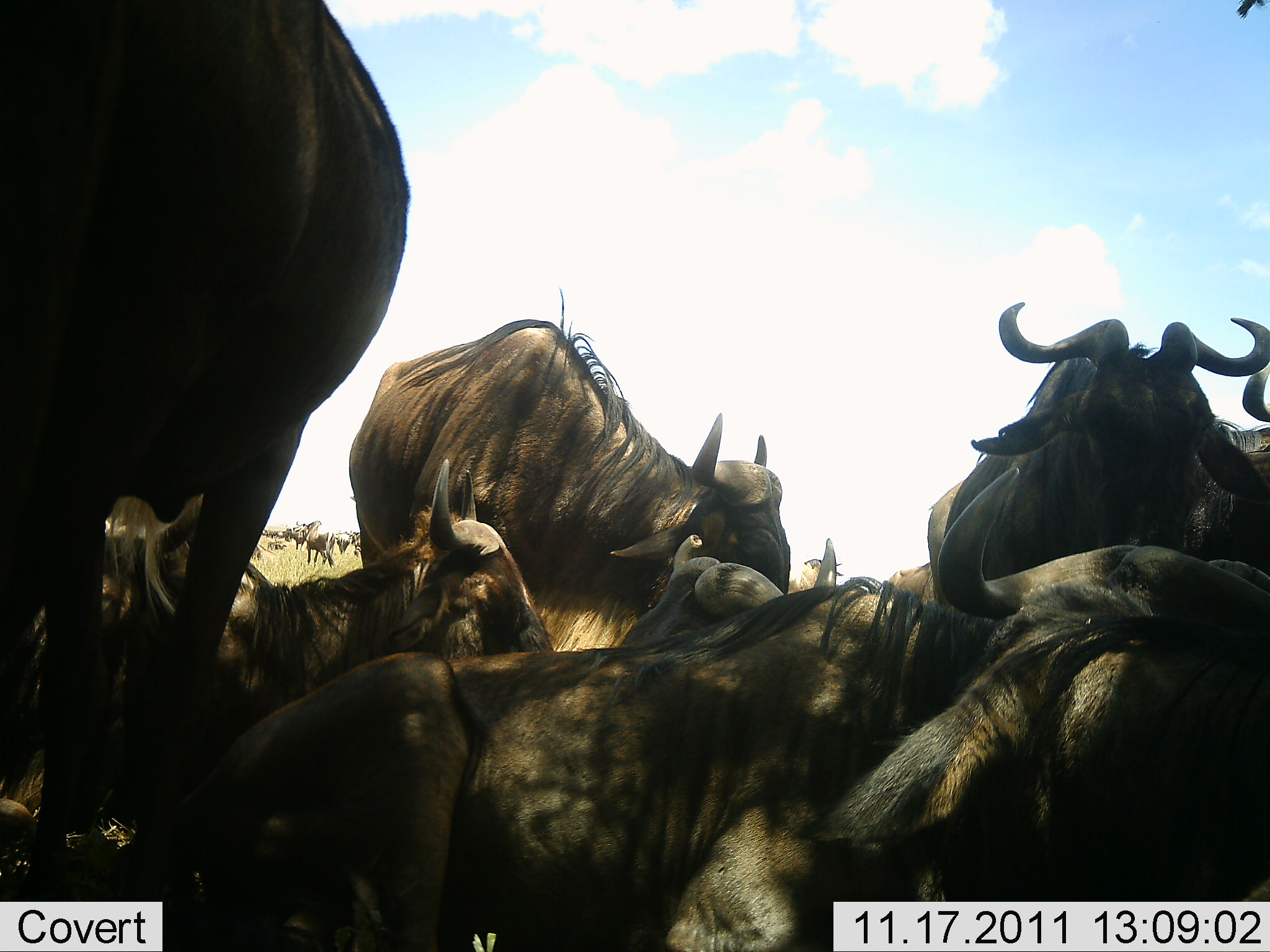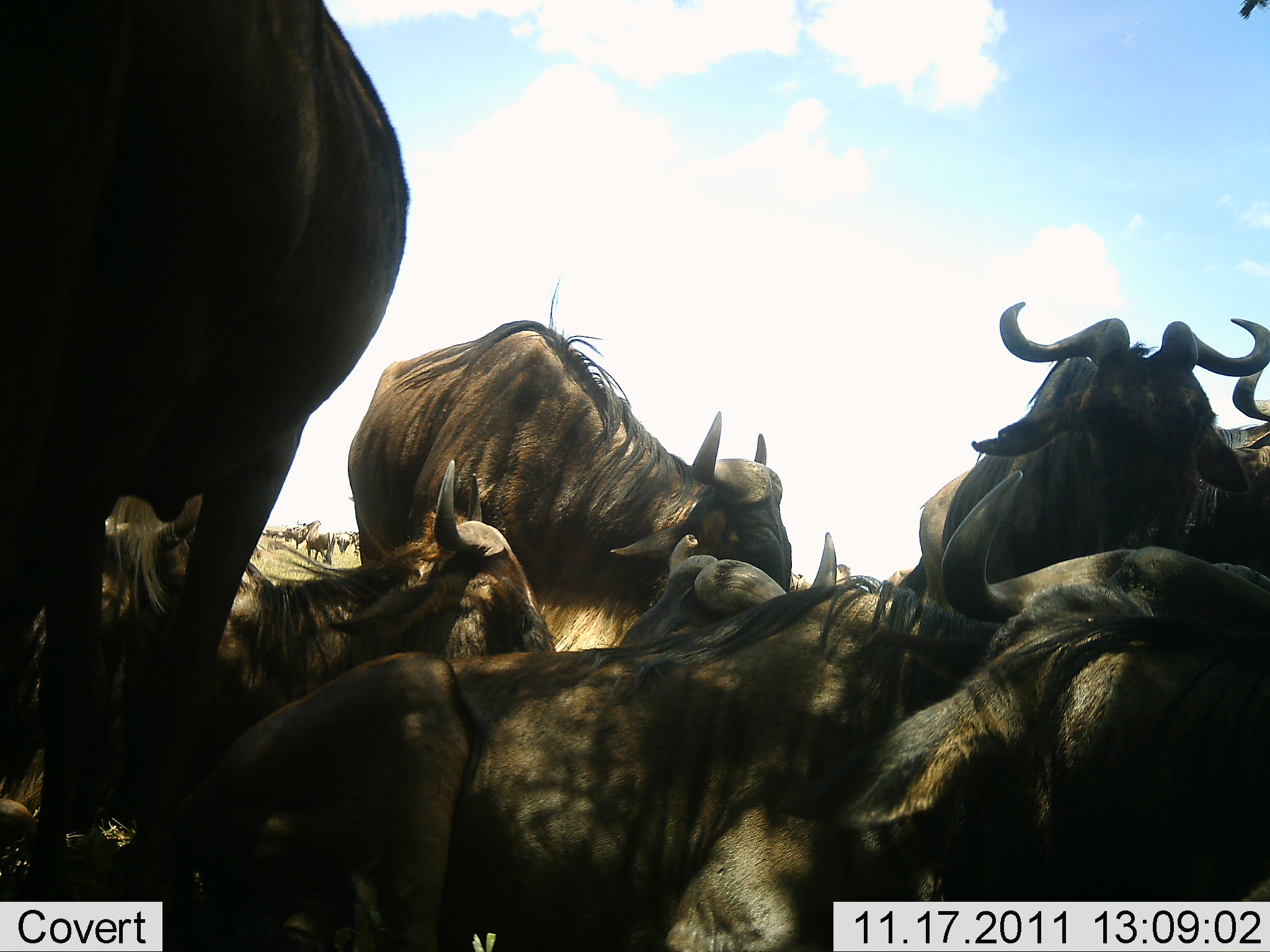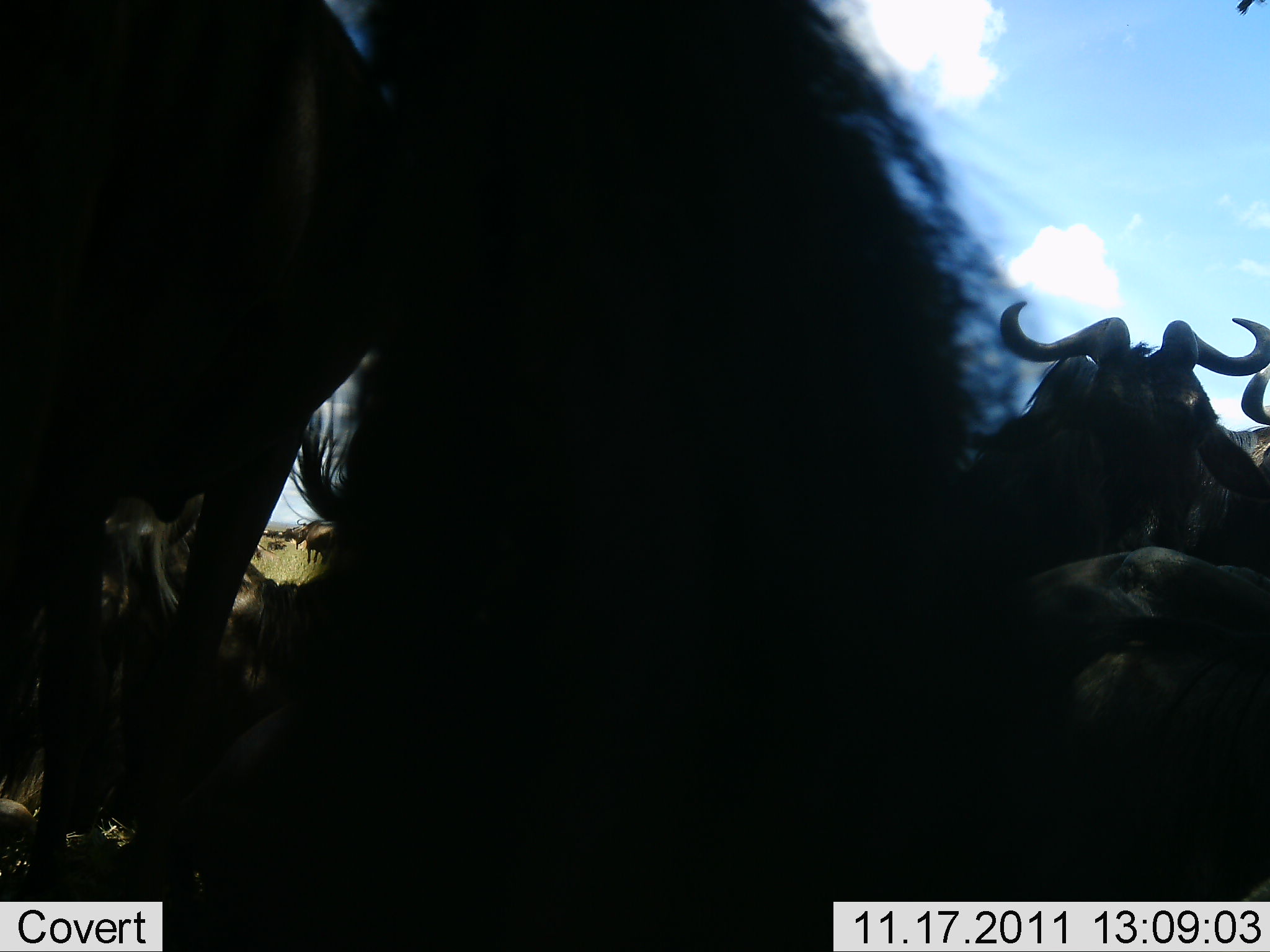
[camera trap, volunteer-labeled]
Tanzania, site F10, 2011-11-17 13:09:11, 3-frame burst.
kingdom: Animalia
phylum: Chordata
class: Mammalia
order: Artiodactyla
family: Bovidae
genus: Connochaetes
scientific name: Connochaetes taurinus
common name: blue wildebeest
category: wildebeest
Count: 8.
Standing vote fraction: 33%.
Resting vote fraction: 75%.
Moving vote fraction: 25%.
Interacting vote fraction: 25%.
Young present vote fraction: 0%.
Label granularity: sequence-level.